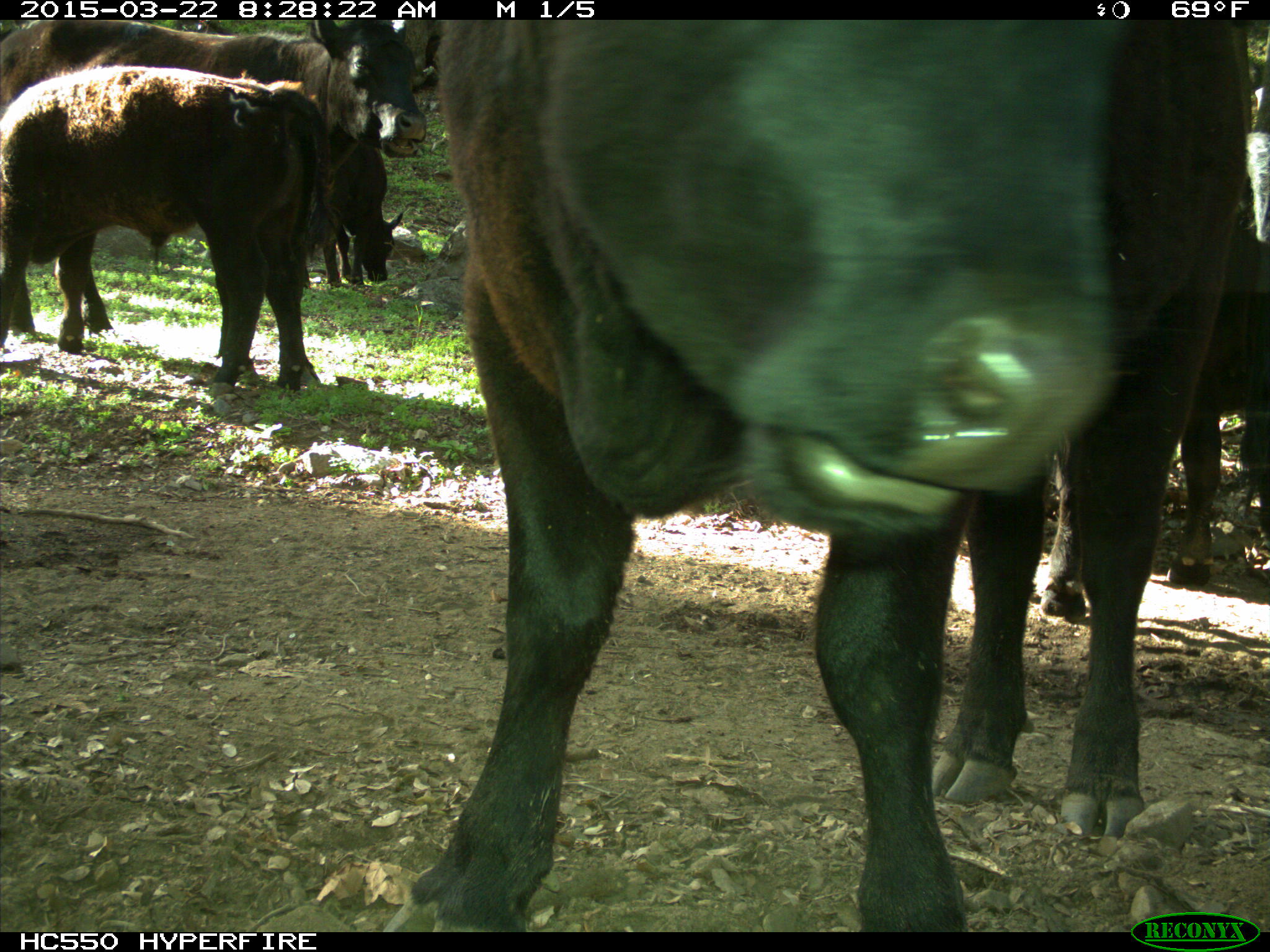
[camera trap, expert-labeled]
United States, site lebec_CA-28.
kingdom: Animalia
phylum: Chordata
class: Mammalia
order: Artiodactyla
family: Bovidae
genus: Bos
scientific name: Bos taurus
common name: domestic cow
Bos taurus (domestic cow).